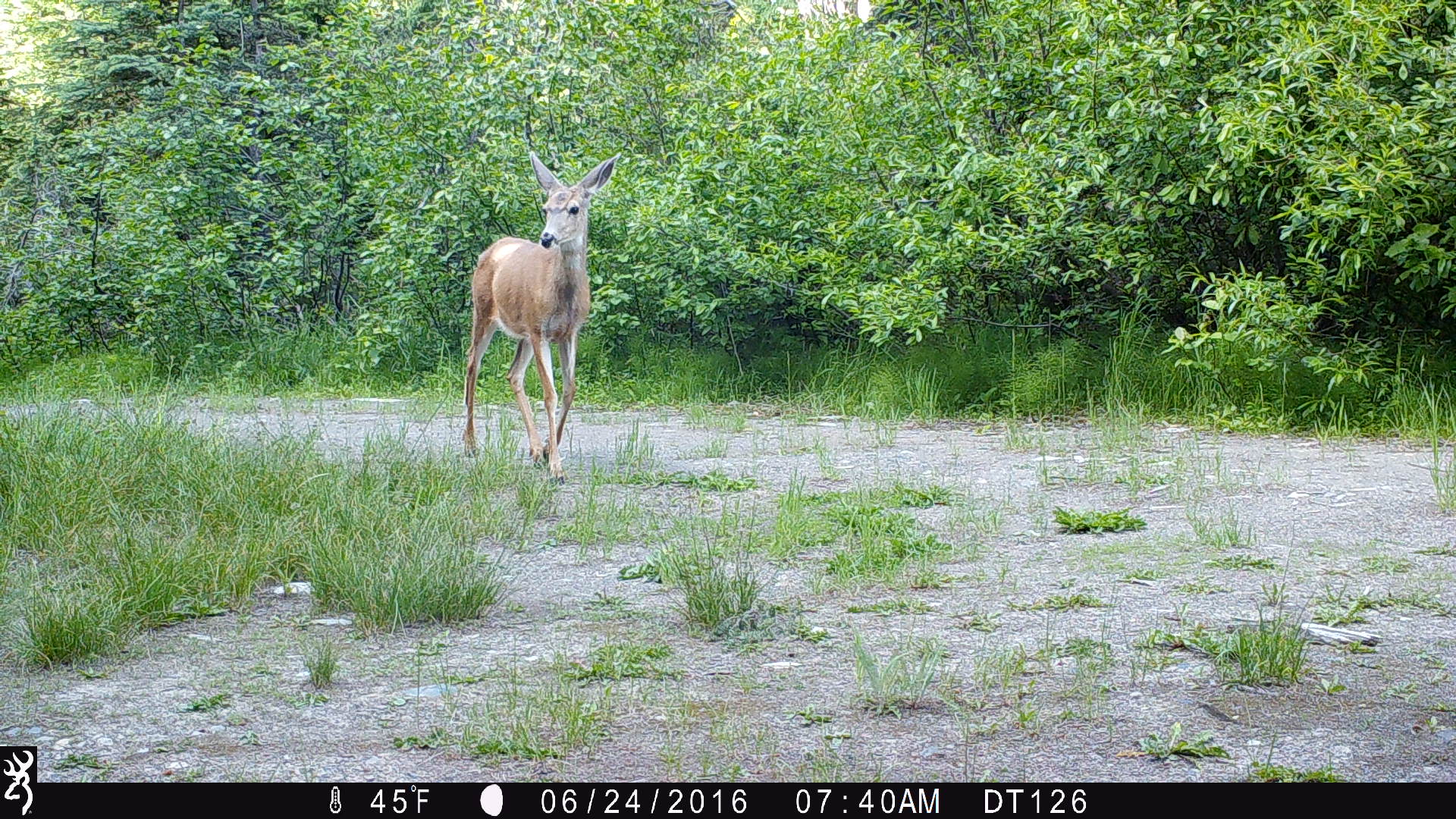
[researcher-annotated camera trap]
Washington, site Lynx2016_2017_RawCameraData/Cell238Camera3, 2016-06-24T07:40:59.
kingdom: Animalia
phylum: Chordata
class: Mammalia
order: Artiodactyla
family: Cervidae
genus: Odocoileus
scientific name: Odocoileus hemionus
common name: mule deer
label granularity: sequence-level